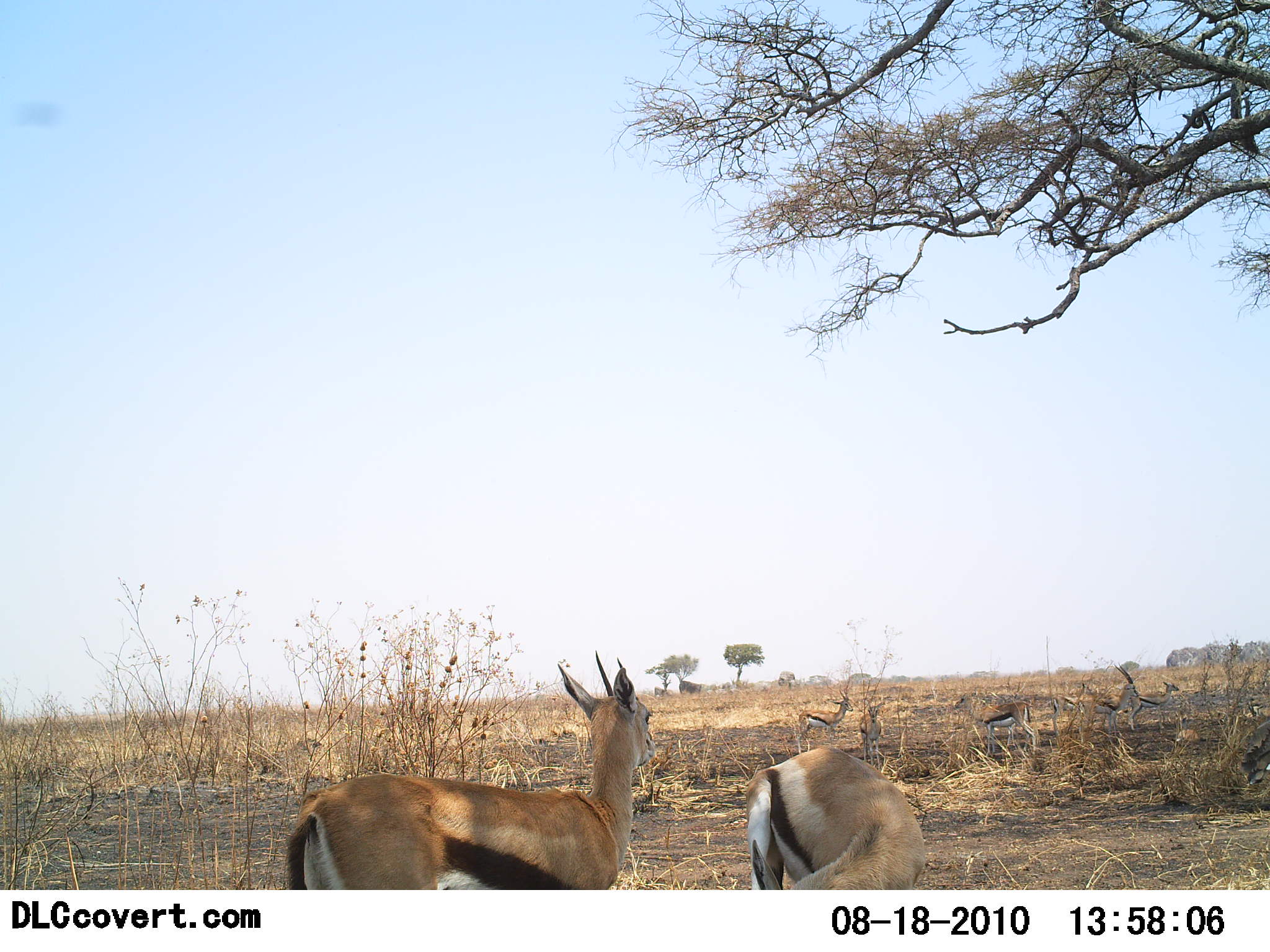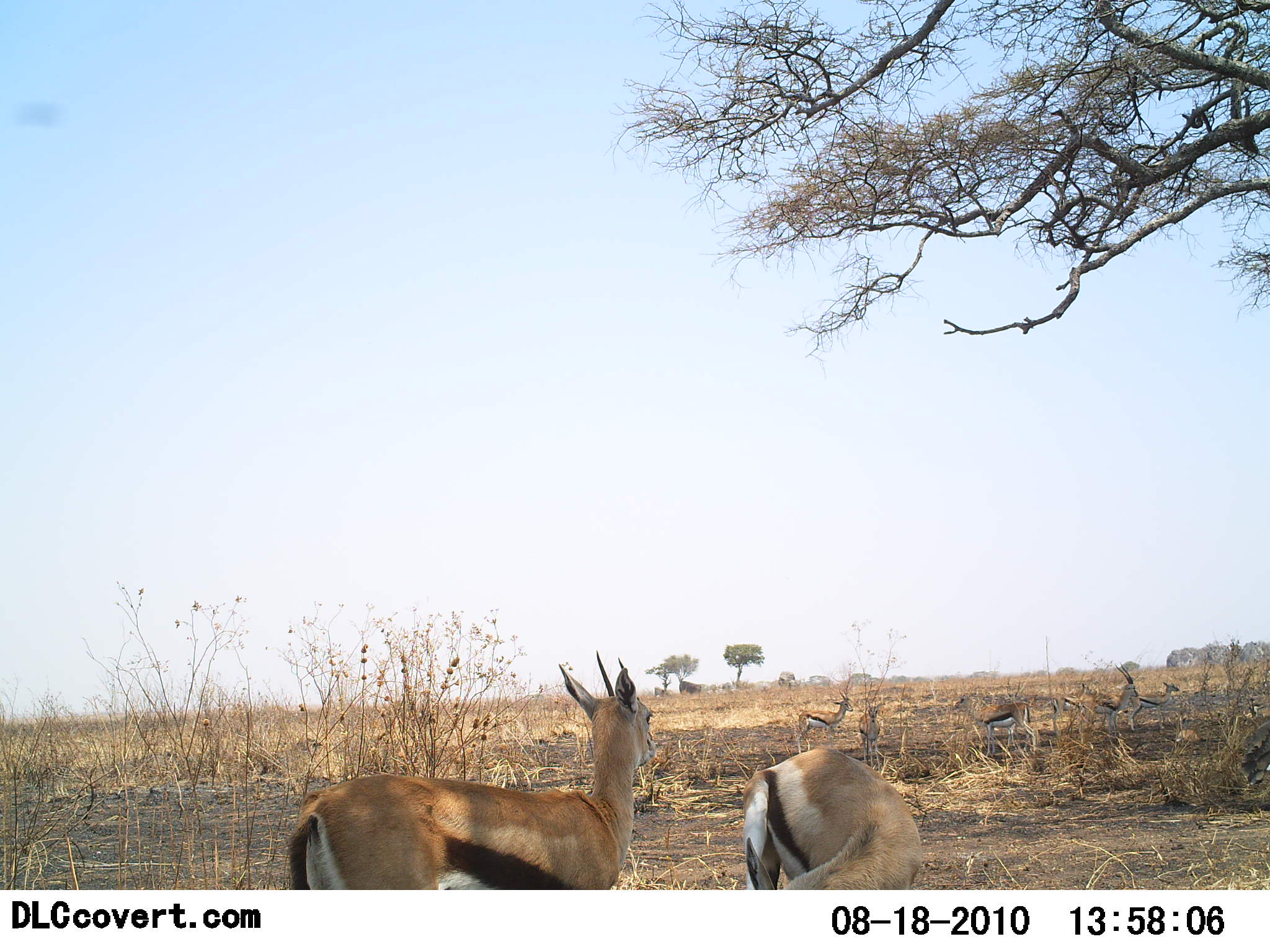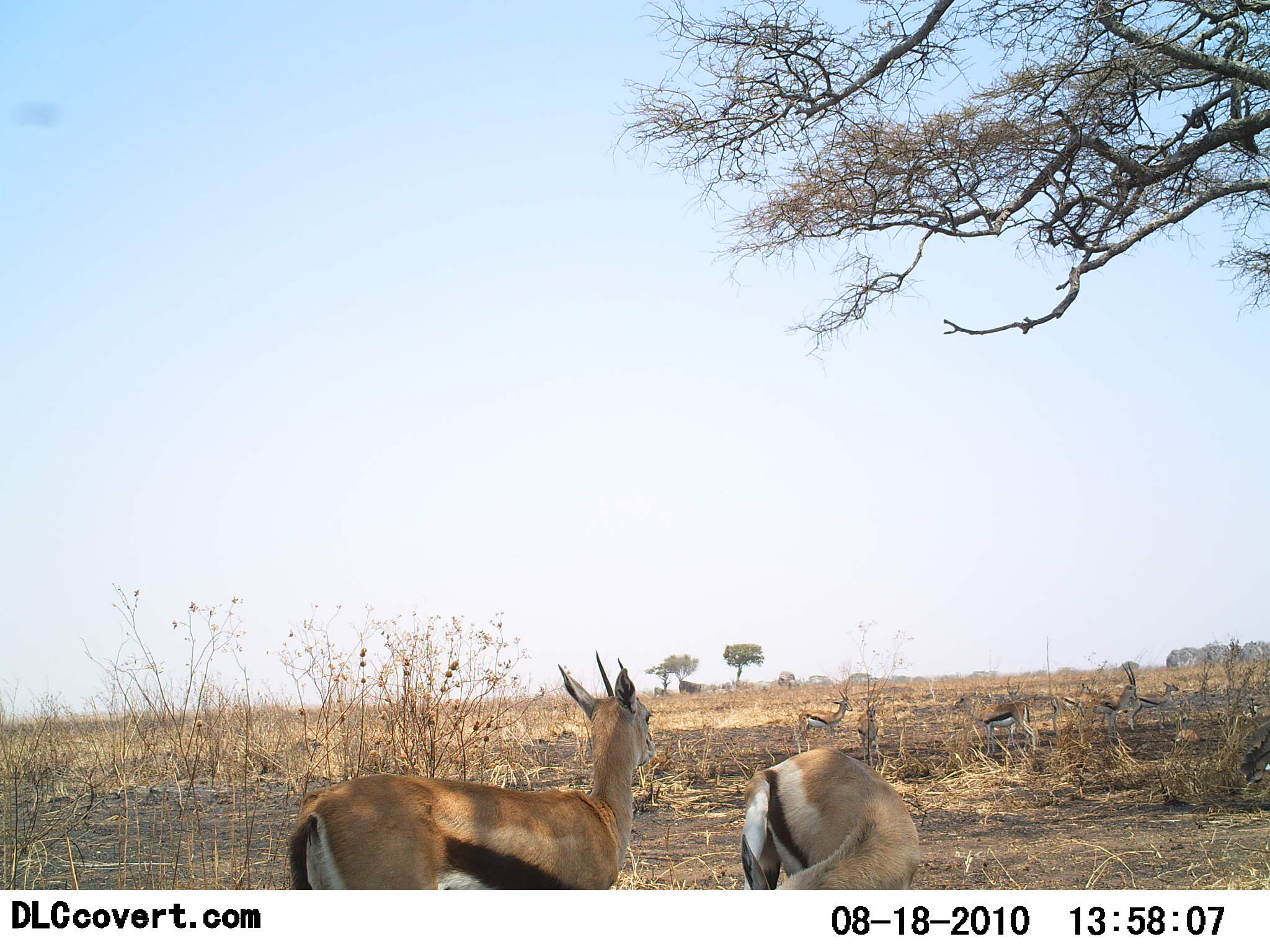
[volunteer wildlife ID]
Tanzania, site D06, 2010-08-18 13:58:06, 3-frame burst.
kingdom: Animalia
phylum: Chordata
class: Mammalia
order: Artiodactyla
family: Bovidae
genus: Eudorcas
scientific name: Eudorcas thomsonii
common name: thomson's gazelle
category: gazellethomsons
Gazellethomsons (thomson's gazelle) (Eudorcas thomsonii), count 8. Behavior (volunteer vote fractions): standing 94%, resting 12%, moving 25%, interacting 6%. Young present (vote fraction): 12%. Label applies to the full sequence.